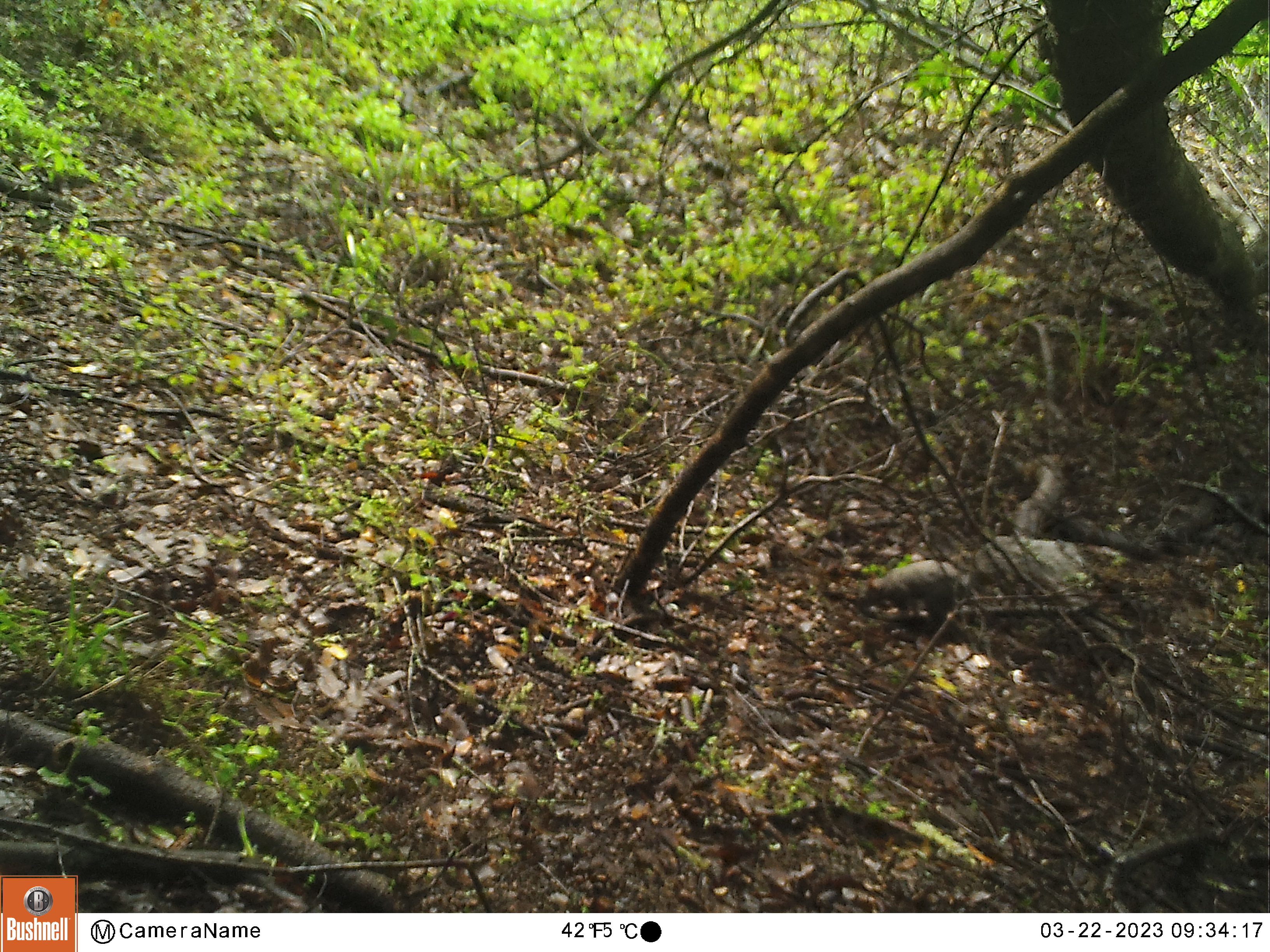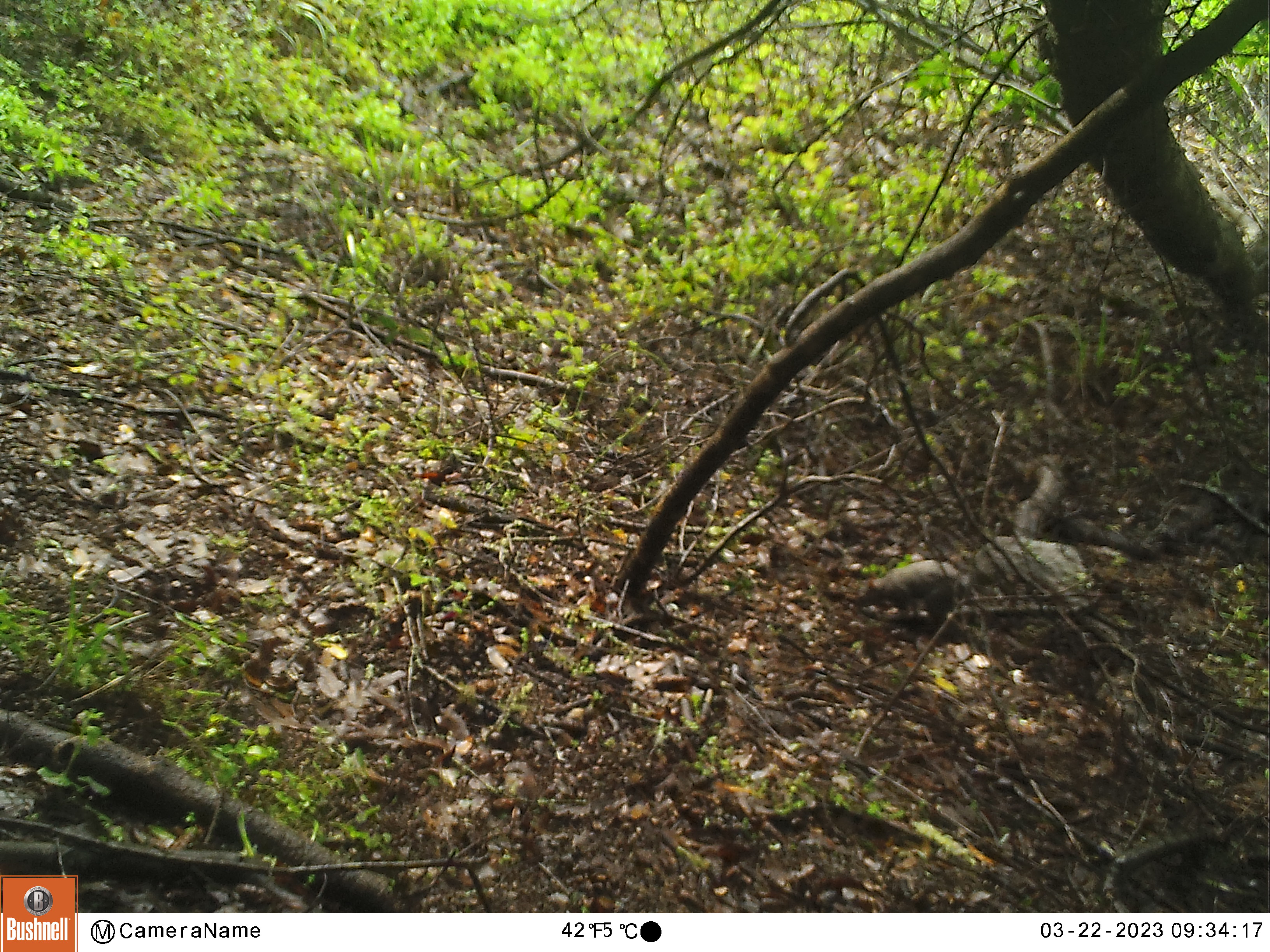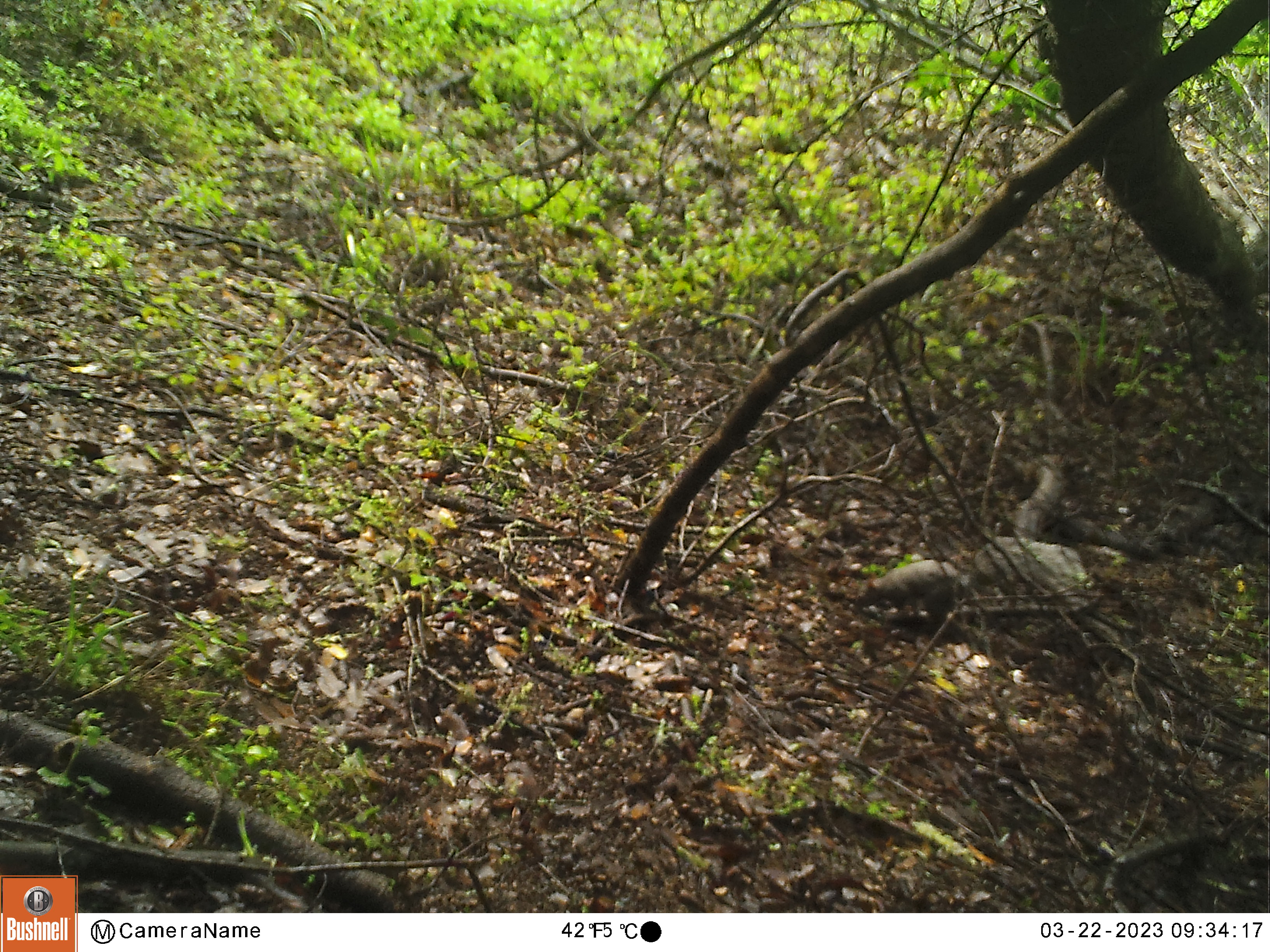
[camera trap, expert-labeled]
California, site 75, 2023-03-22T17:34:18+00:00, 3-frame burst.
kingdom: Animalia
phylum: Chordata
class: Mammalia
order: Rodentia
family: Sciuridae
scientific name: Sciuridae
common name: squirrel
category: unknown squirrel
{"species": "unknown squirrel (squirrel) (Sciuridae)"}